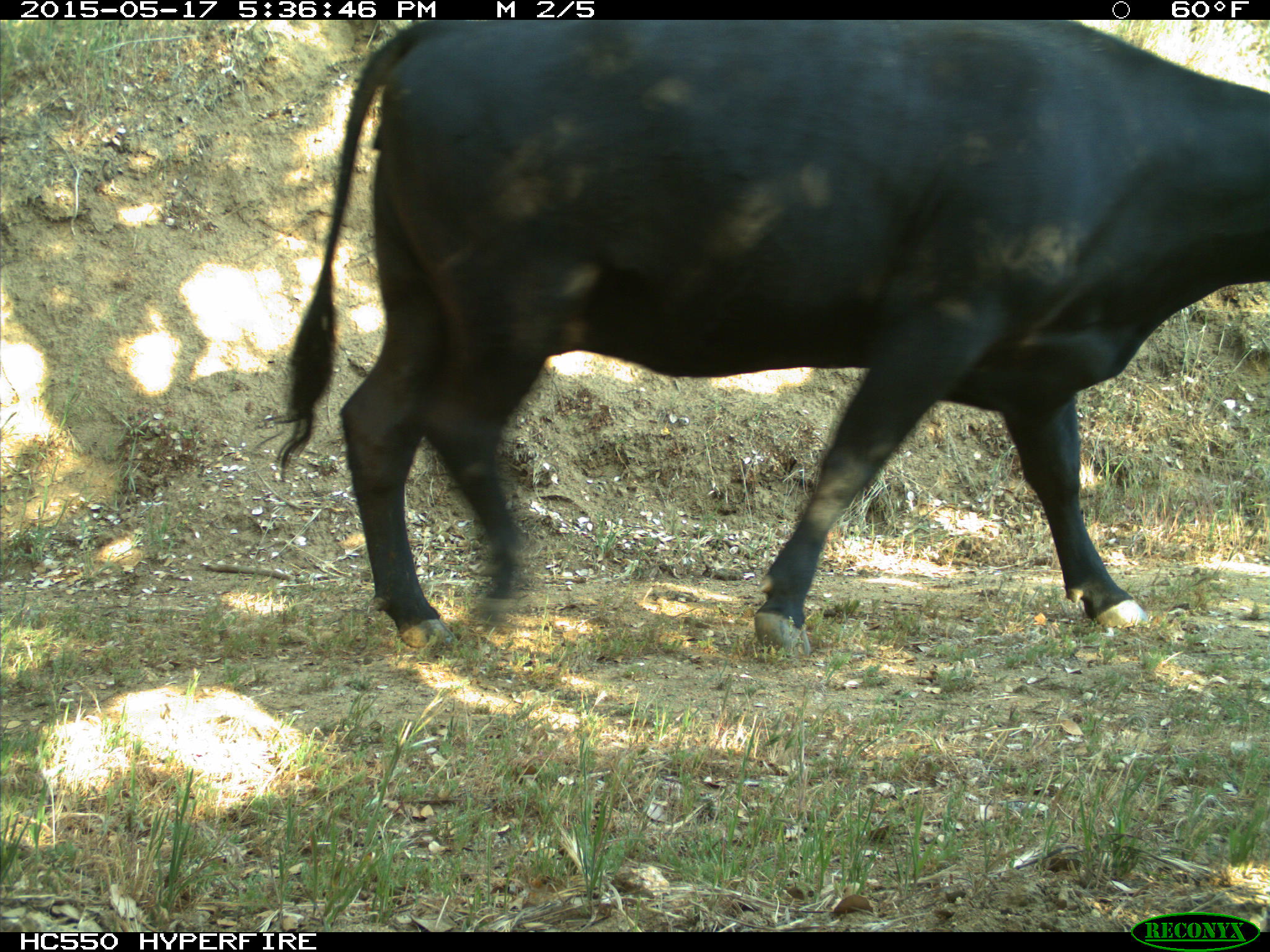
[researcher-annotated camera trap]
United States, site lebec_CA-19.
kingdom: Animalia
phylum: Chordata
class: Mammalia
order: Artiodactyla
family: Bovidae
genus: Bos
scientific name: Bos taurus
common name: domestic cow